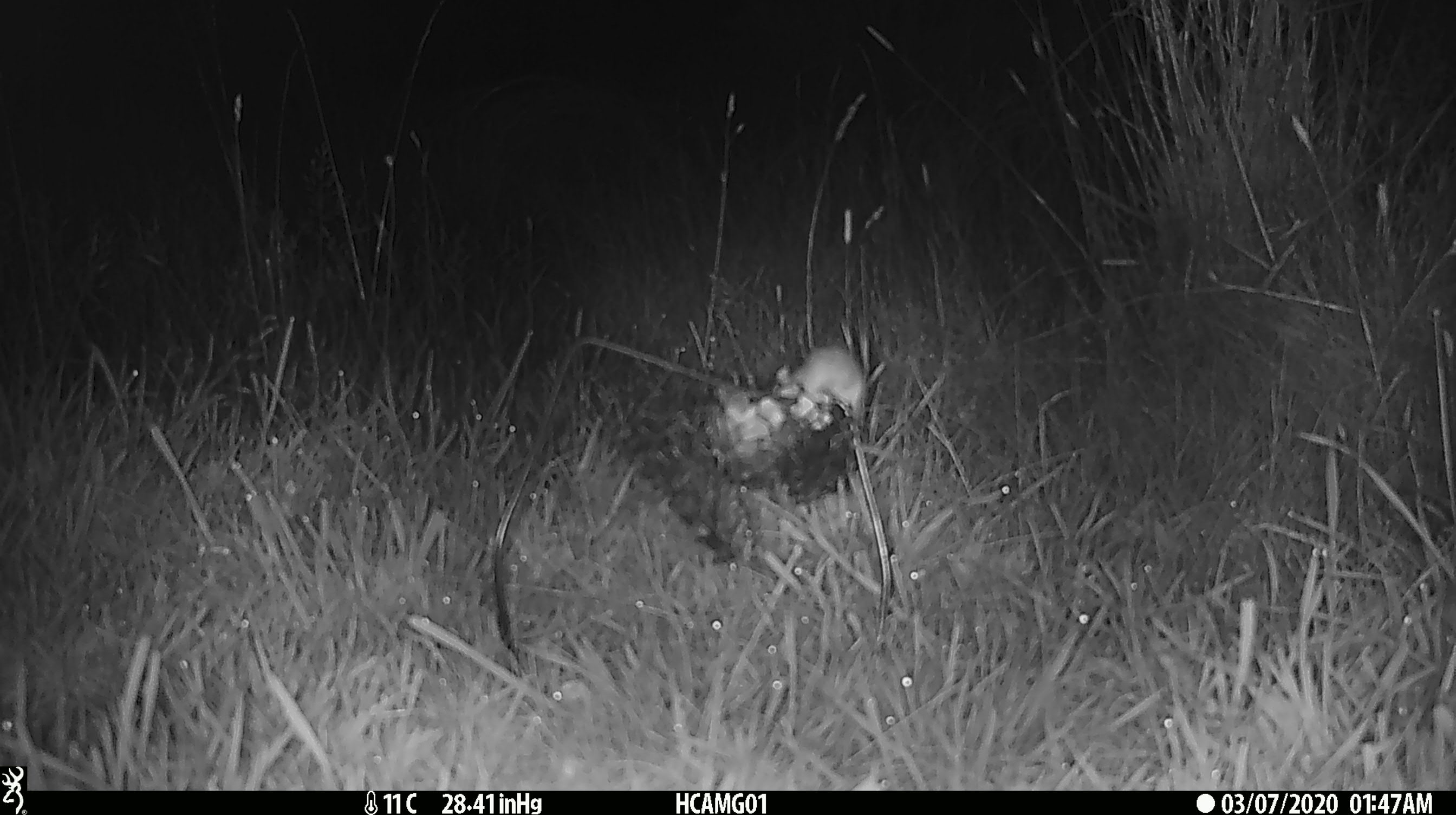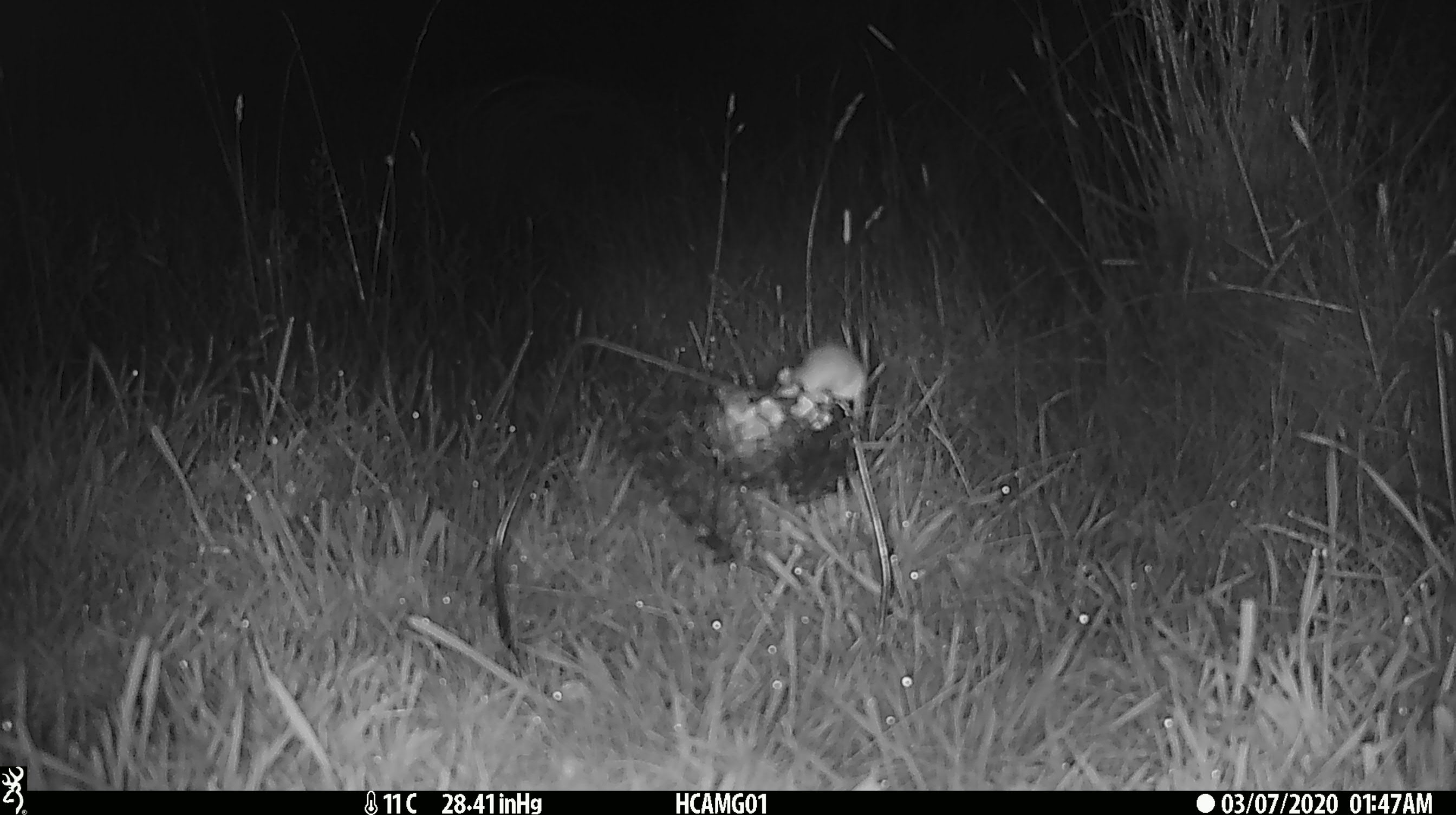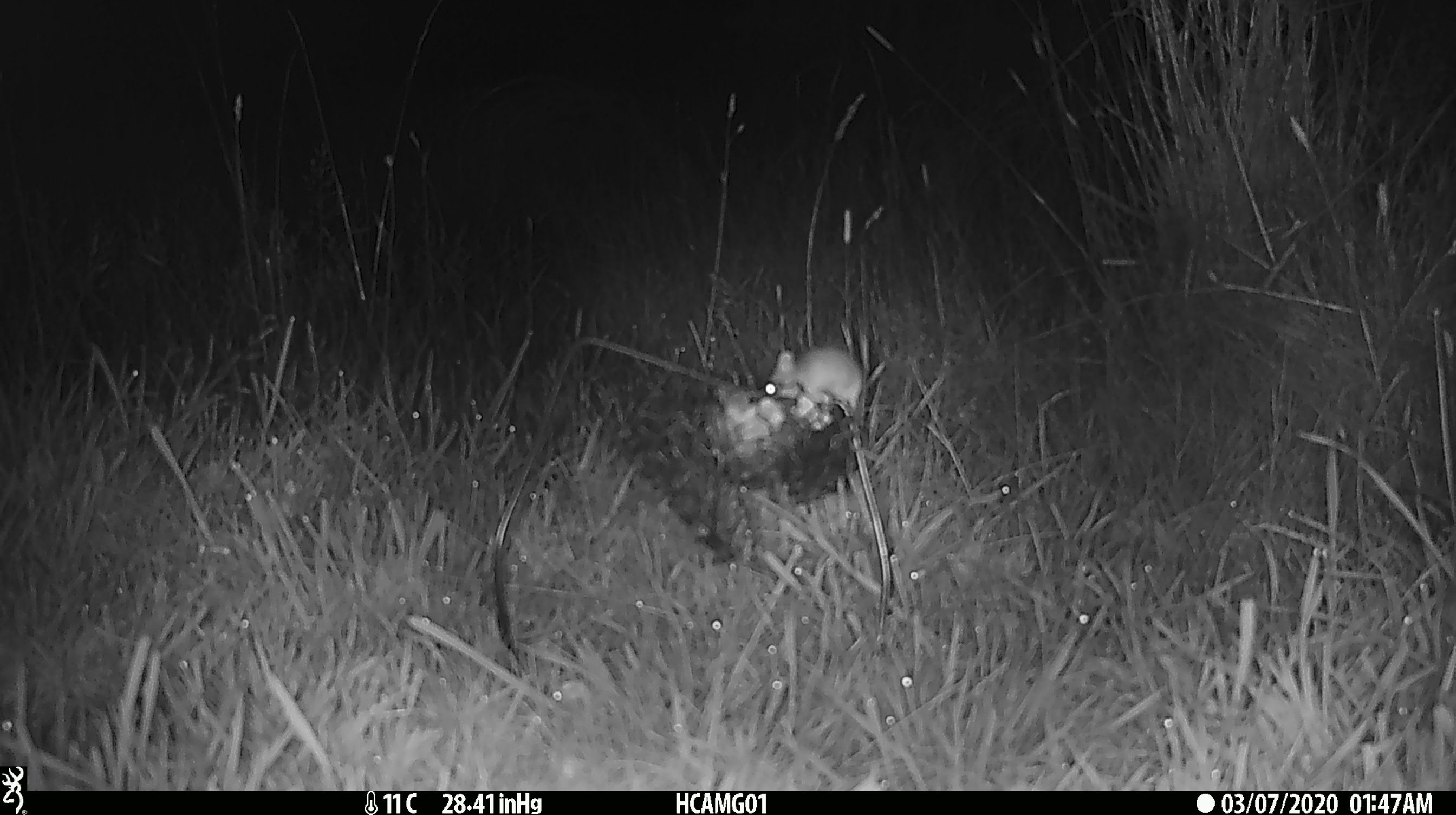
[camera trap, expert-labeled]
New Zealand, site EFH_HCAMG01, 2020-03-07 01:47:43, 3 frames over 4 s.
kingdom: Animalia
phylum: Chordata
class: Mammalia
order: Rodentia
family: Muridae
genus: Mus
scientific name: Mus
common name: mouse